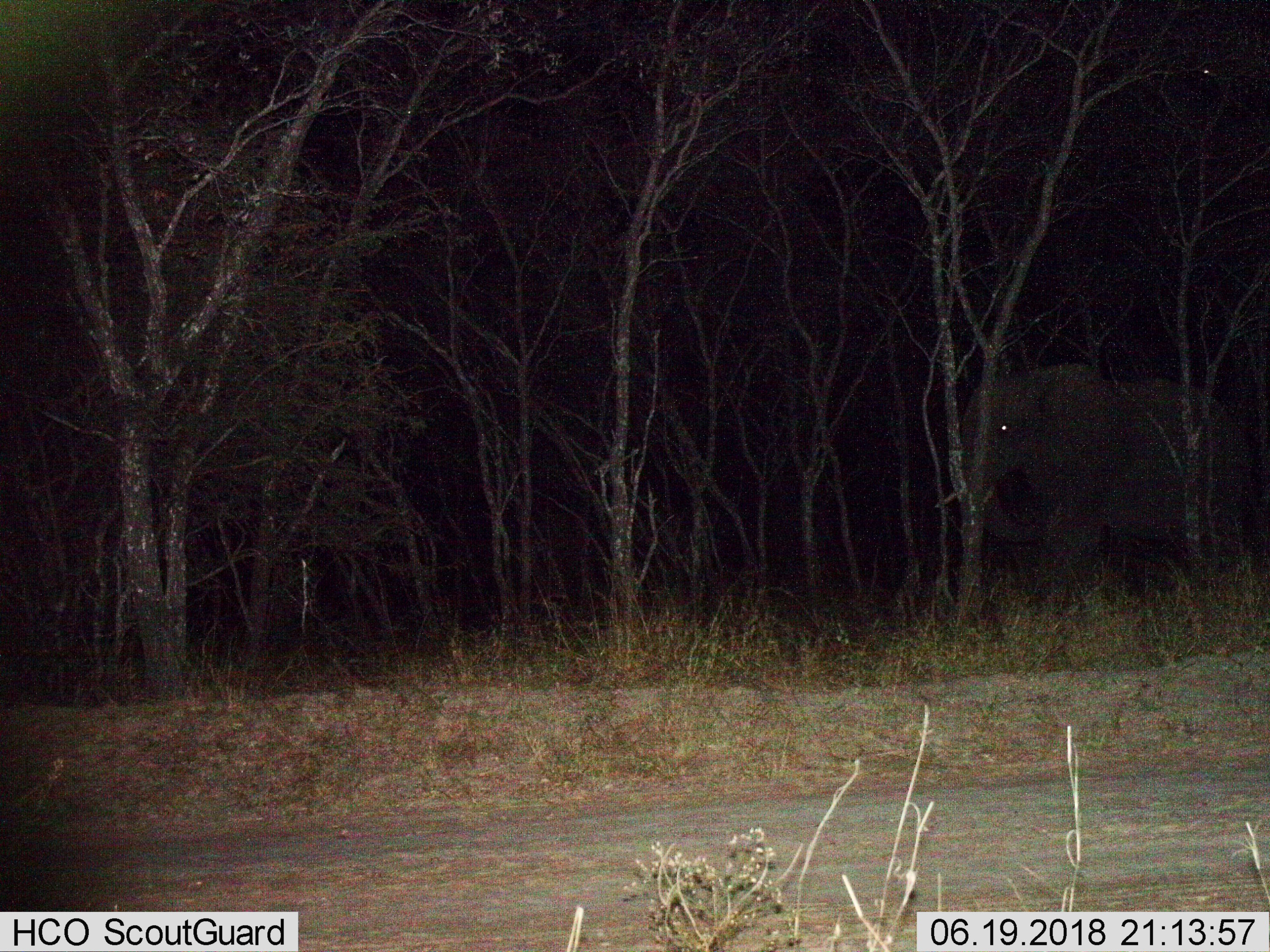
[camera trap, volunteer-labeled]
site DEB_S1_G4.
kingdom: Animalia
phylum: Chordata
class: Mammalia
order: Proboscidea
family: Elephantidae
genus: Loxodonta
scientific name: Loxodonta africana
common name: african bush elephant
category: elephant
Elephant (african bush elephant) (Loxodonta africana), count 1. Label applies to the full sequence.